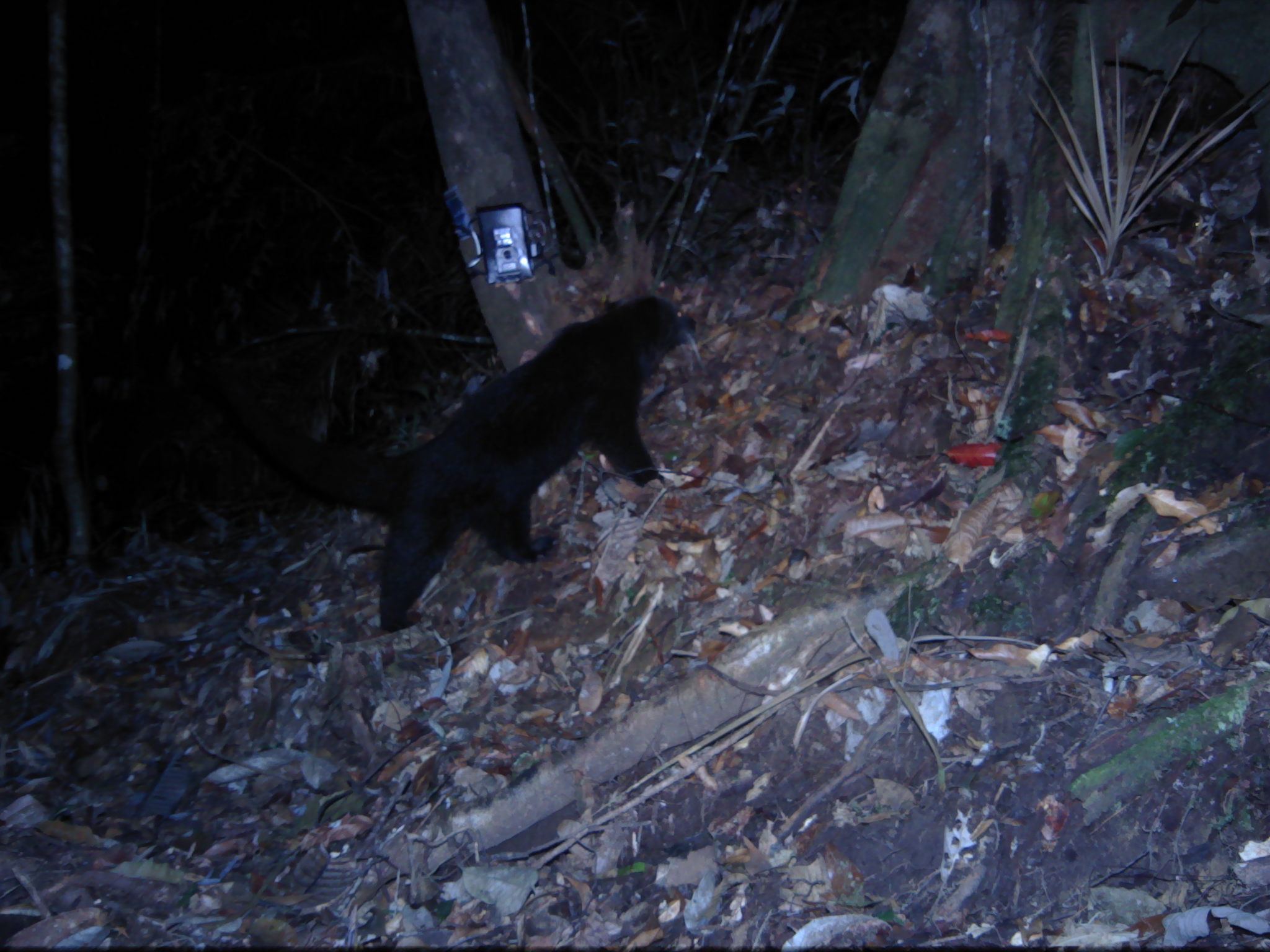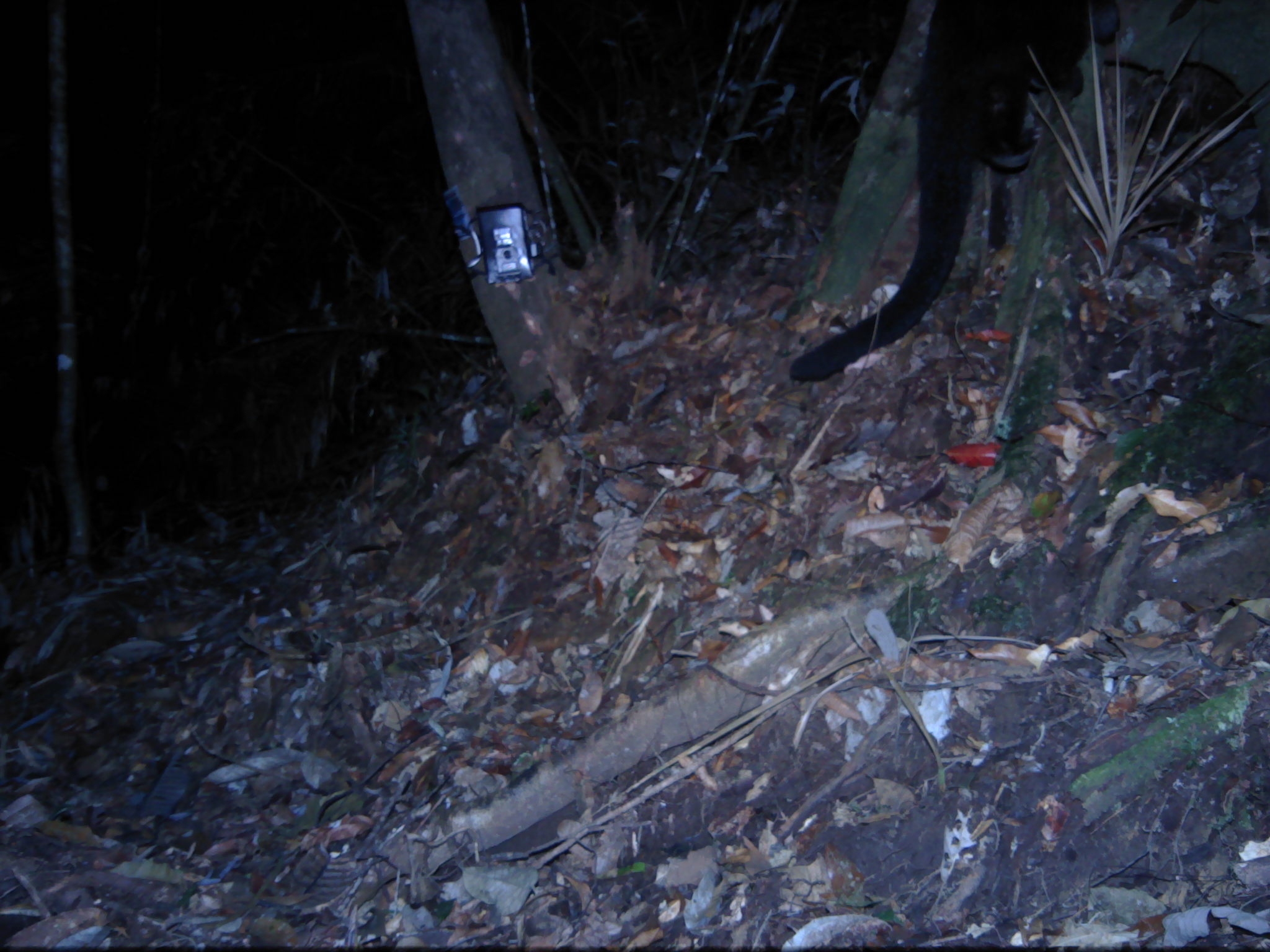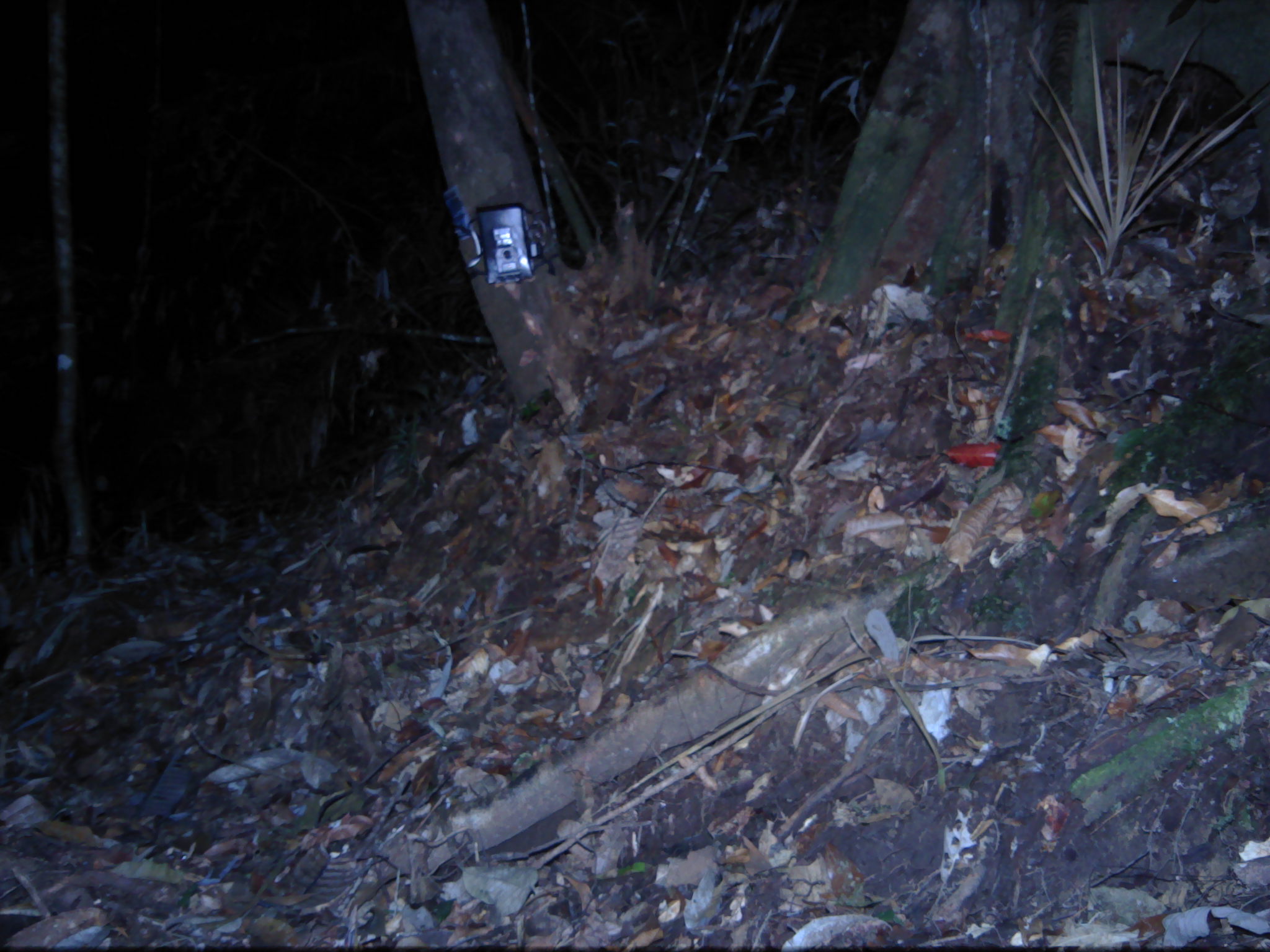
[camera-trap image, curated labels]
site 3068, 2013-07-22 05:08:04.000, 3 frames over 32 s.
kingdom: Animalia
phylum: Chordata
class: Mammalia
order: Carnivora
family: Viverridae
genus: Arctictis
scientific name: Arctictis binturong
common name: binturong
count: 1